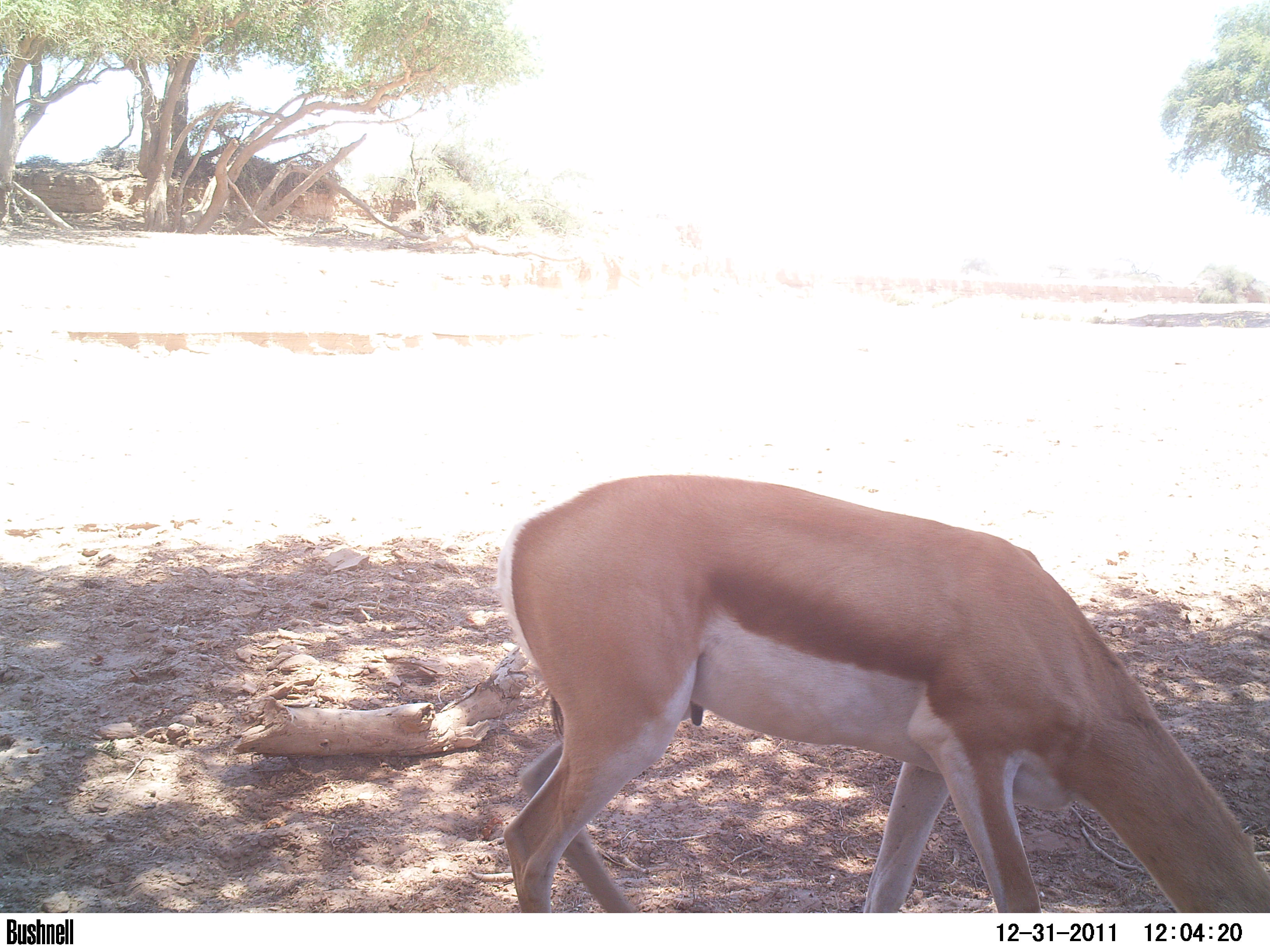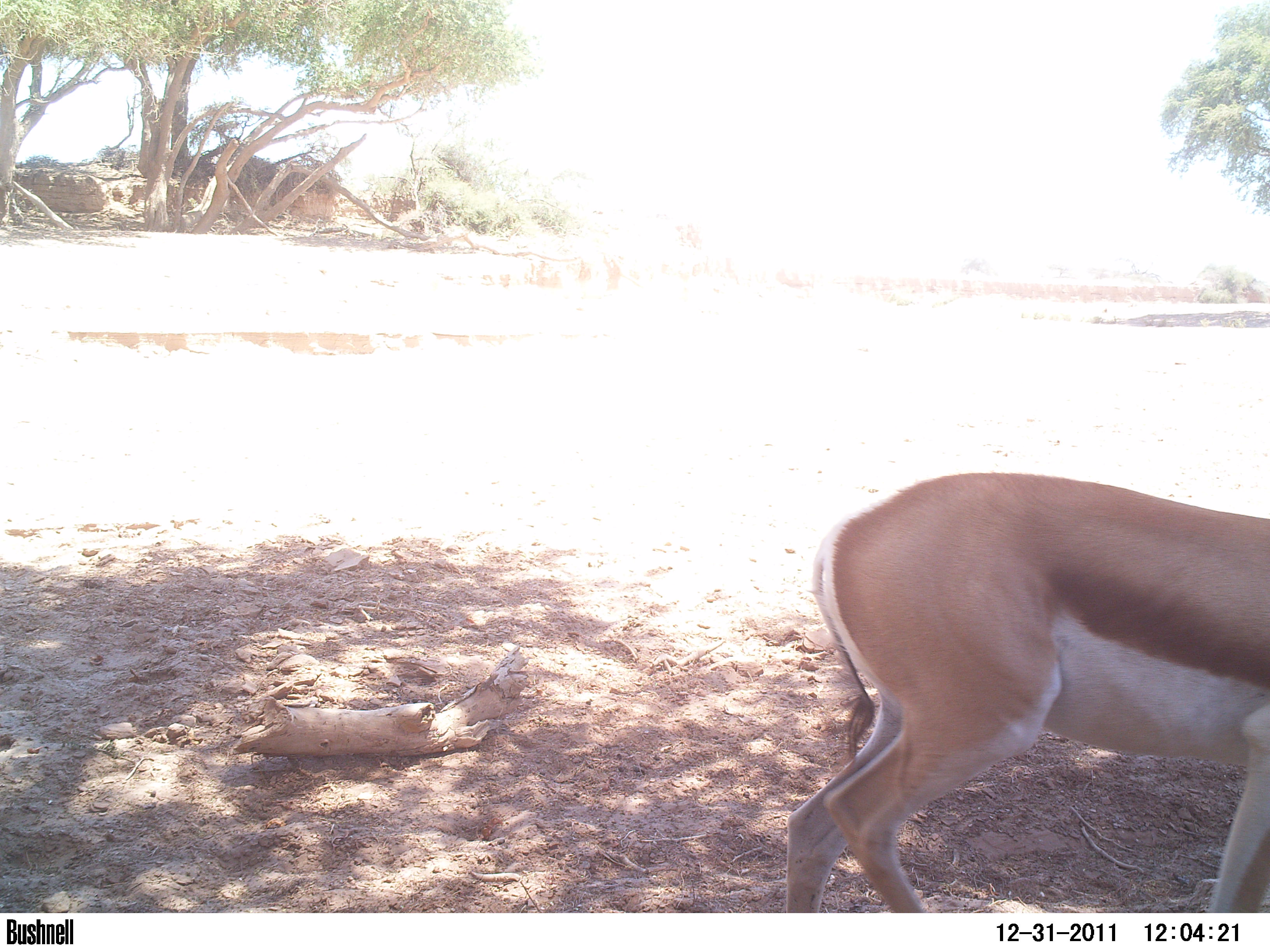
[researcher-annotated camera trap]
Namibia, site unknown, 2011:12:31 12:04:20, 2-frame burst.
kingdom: Animalia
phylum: Chordata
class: Mammalia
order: Artiodactyla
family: Bovidae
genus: Antidorcas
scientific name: Antidorcas marsupialis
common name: springbok